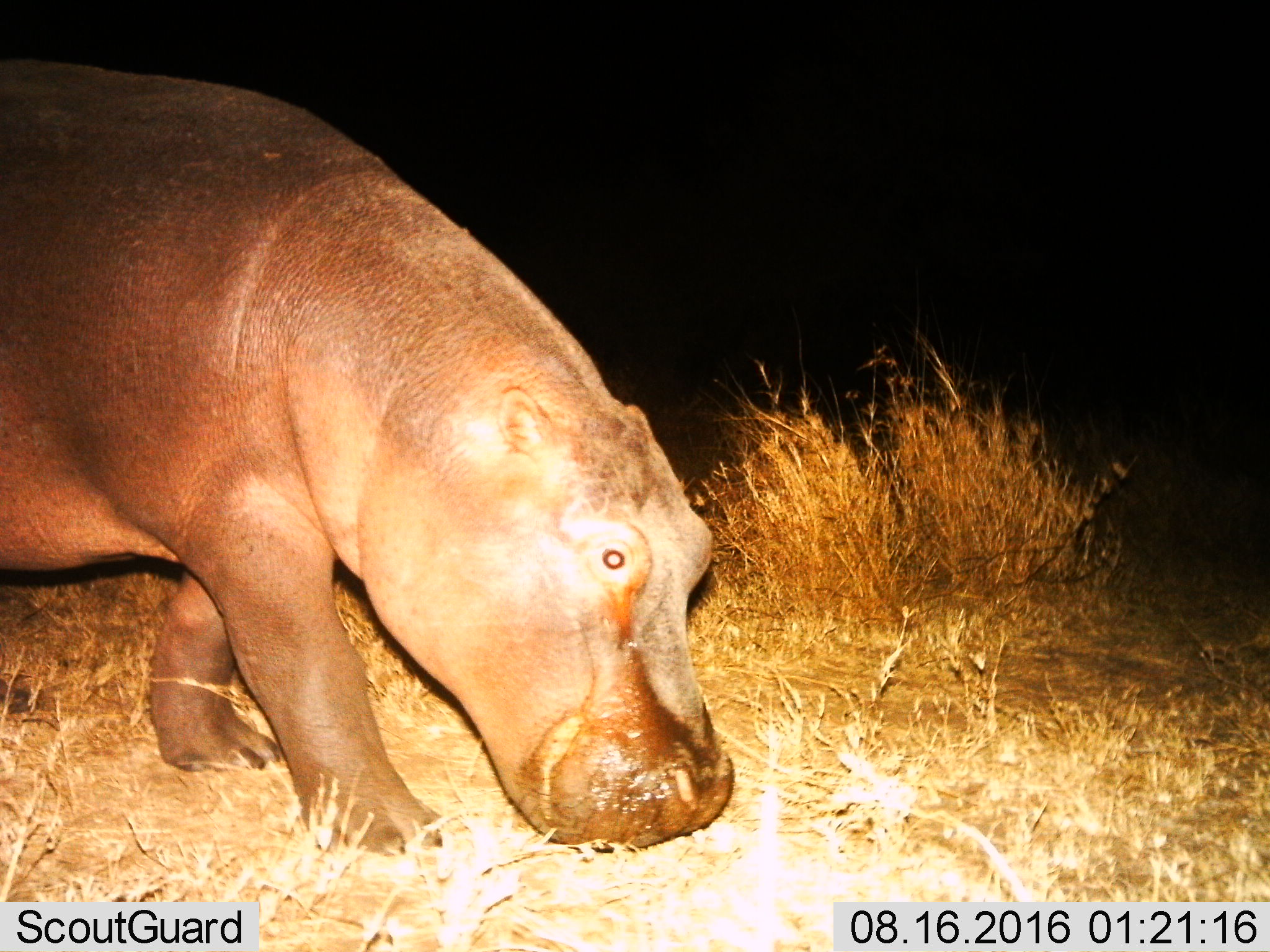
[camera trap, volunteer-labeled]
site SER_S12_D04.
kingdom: Animalia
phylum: Chordata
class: Mammalia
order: Artiodactyla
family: Hippopotamidae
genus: Hippopotamus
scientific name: Hippopotamus amphibius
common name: hippopotamus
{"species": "hippopotamus (Hippopotamus amphibius)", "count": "1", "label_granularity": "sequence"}